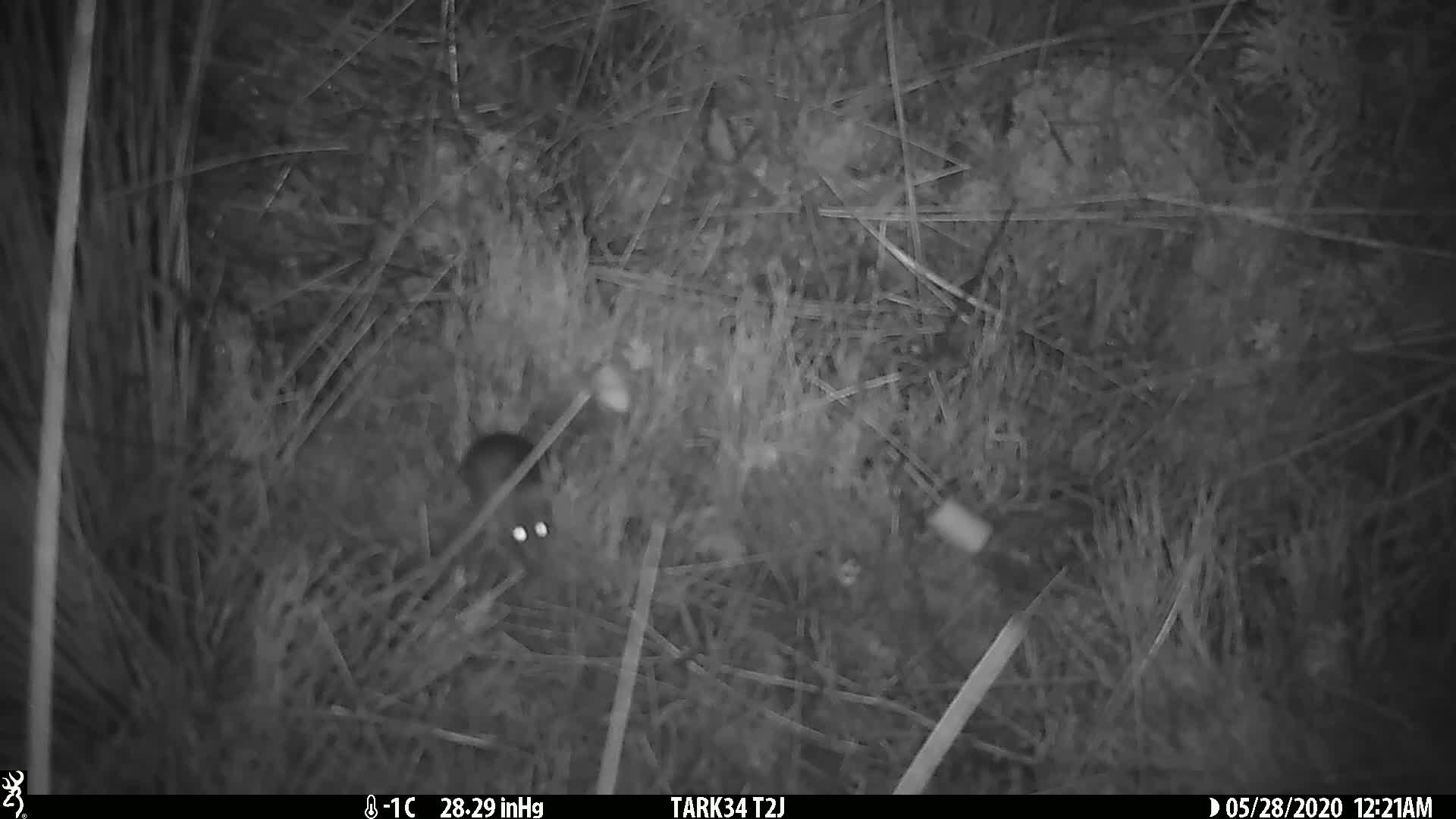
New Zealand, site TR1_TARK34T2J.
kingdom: Animalia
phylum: Chordata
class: Mammalia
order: Rodentia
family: Muridae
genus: Mus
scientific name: Mus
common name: mouse